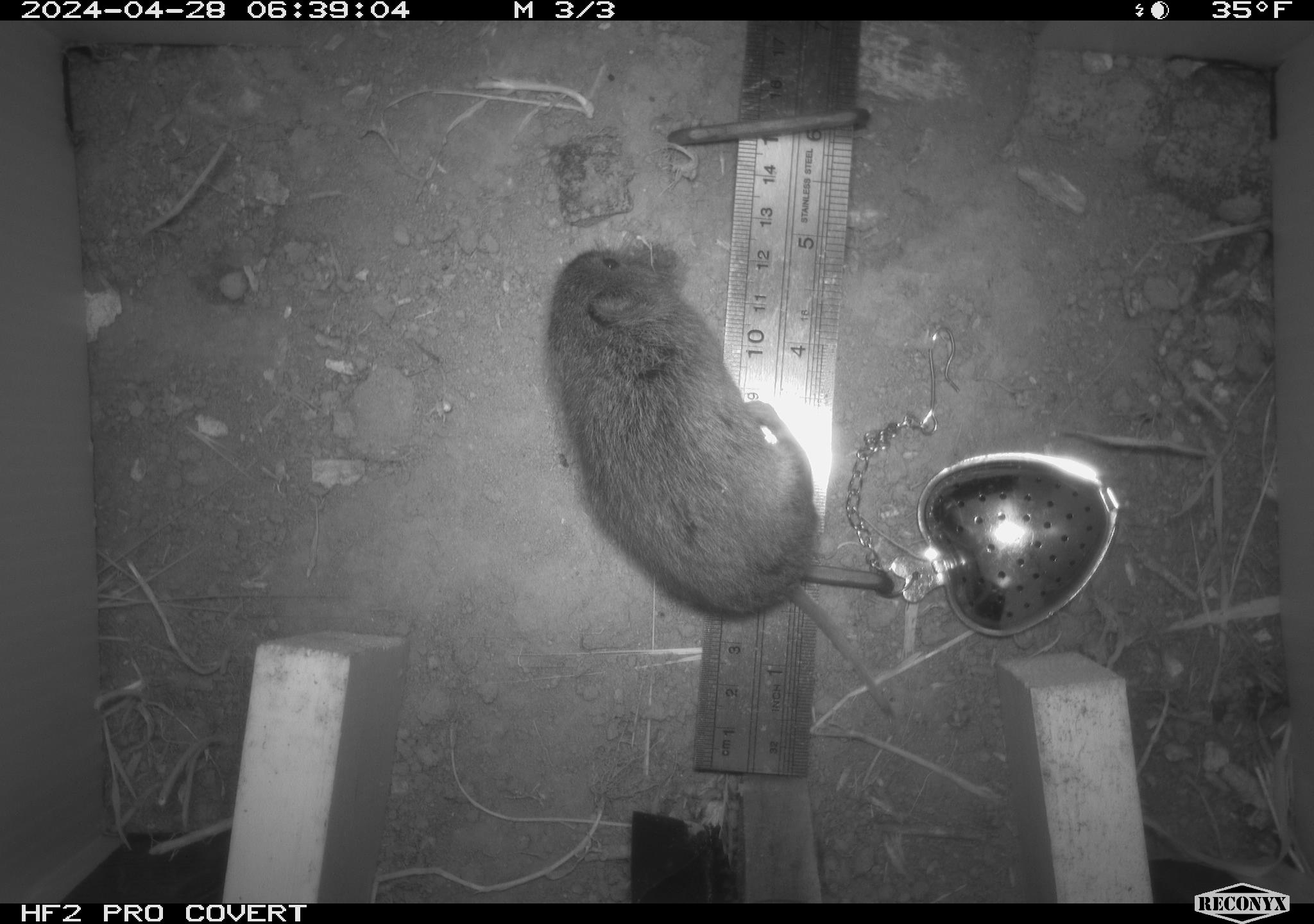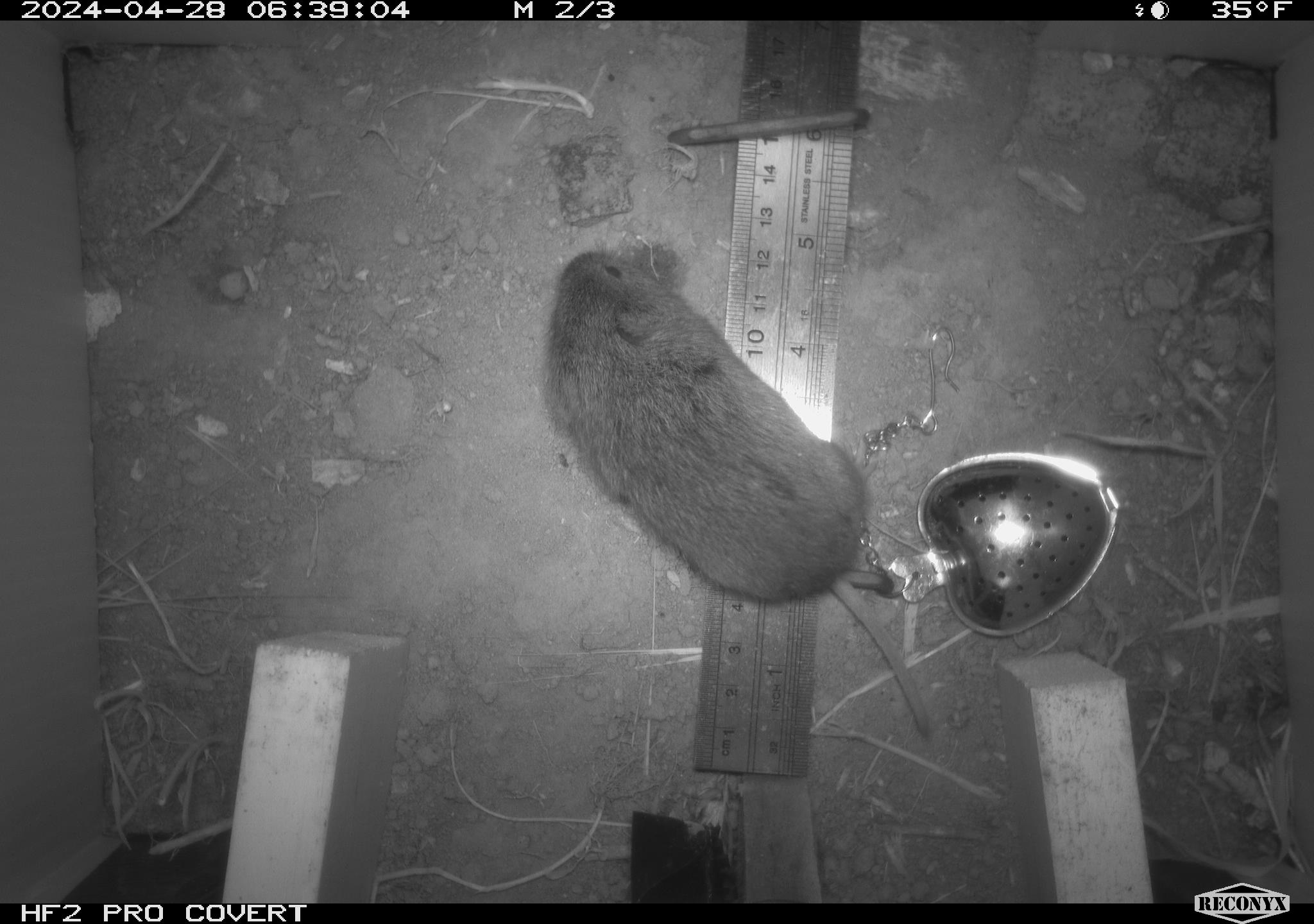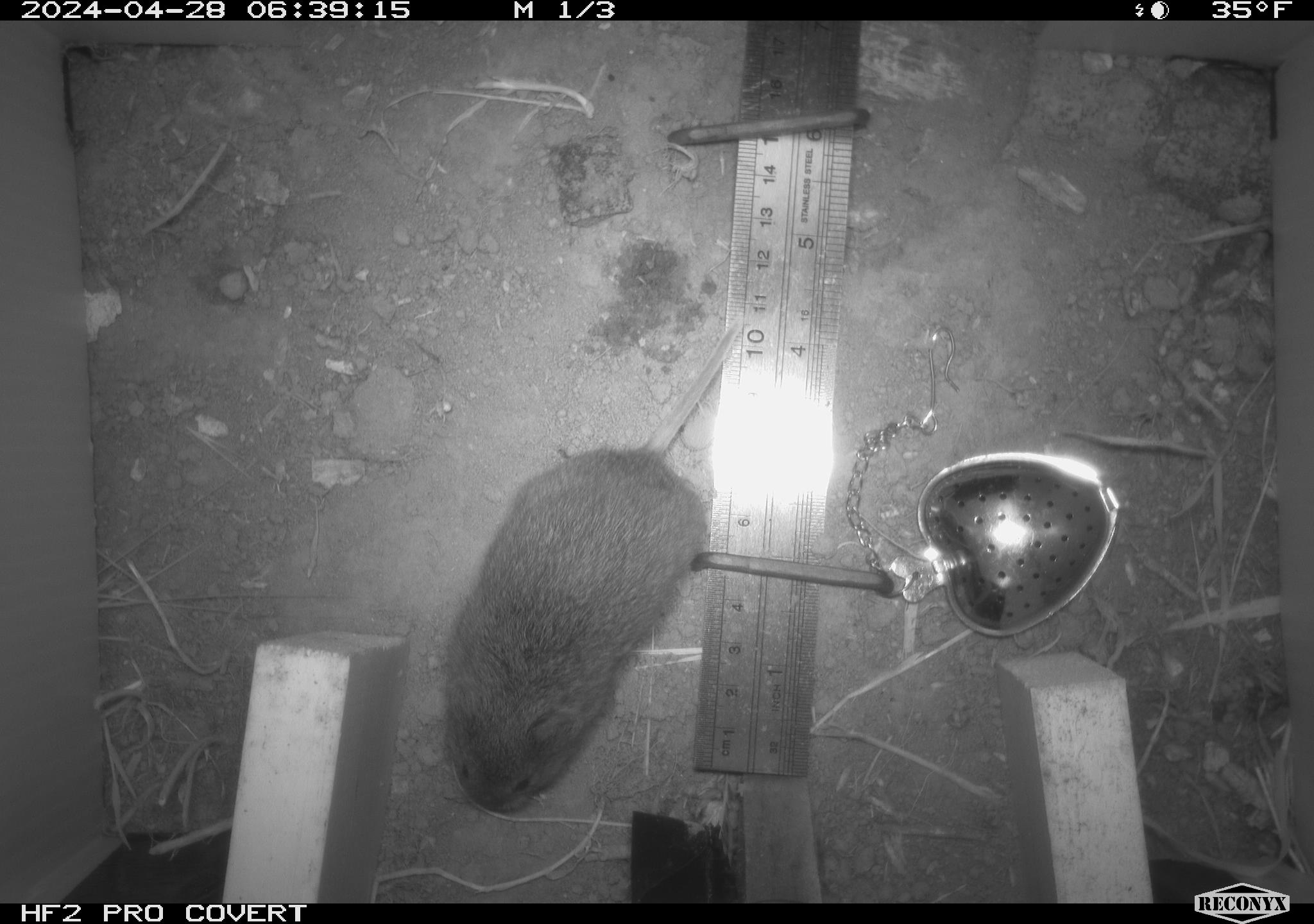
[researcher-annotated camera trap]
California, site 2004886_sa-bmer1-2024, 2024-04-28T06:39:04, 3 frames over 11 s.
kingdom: Animalia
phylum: Chordata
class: Mammalia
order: Rodentia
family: Cricetidae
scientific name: Arvicolinae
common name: voles, lemmings, and muskrats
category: arvicolinae subfamily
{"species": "arvicolinae subfamily (voles, lemmings, and muskrats) (Arvicolinae)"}